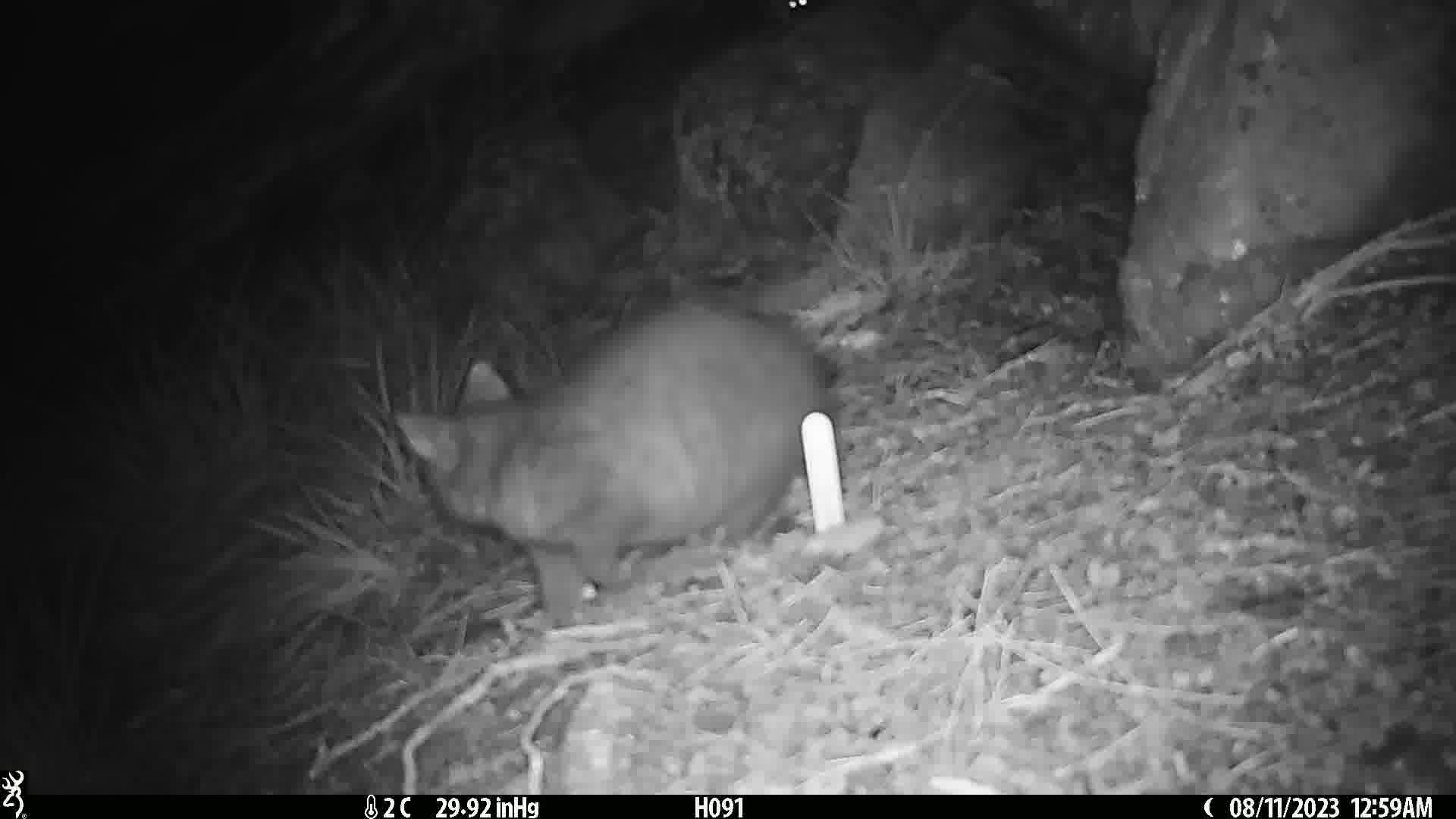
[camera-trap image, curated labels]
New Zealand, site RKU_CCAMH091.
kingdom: Animalia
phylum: Chordata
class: Mammalia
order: Diprotodontia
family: Phalangeridae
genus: Trichosurus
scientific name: Trichosurus vulpecula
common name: common brushtail possum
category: possum